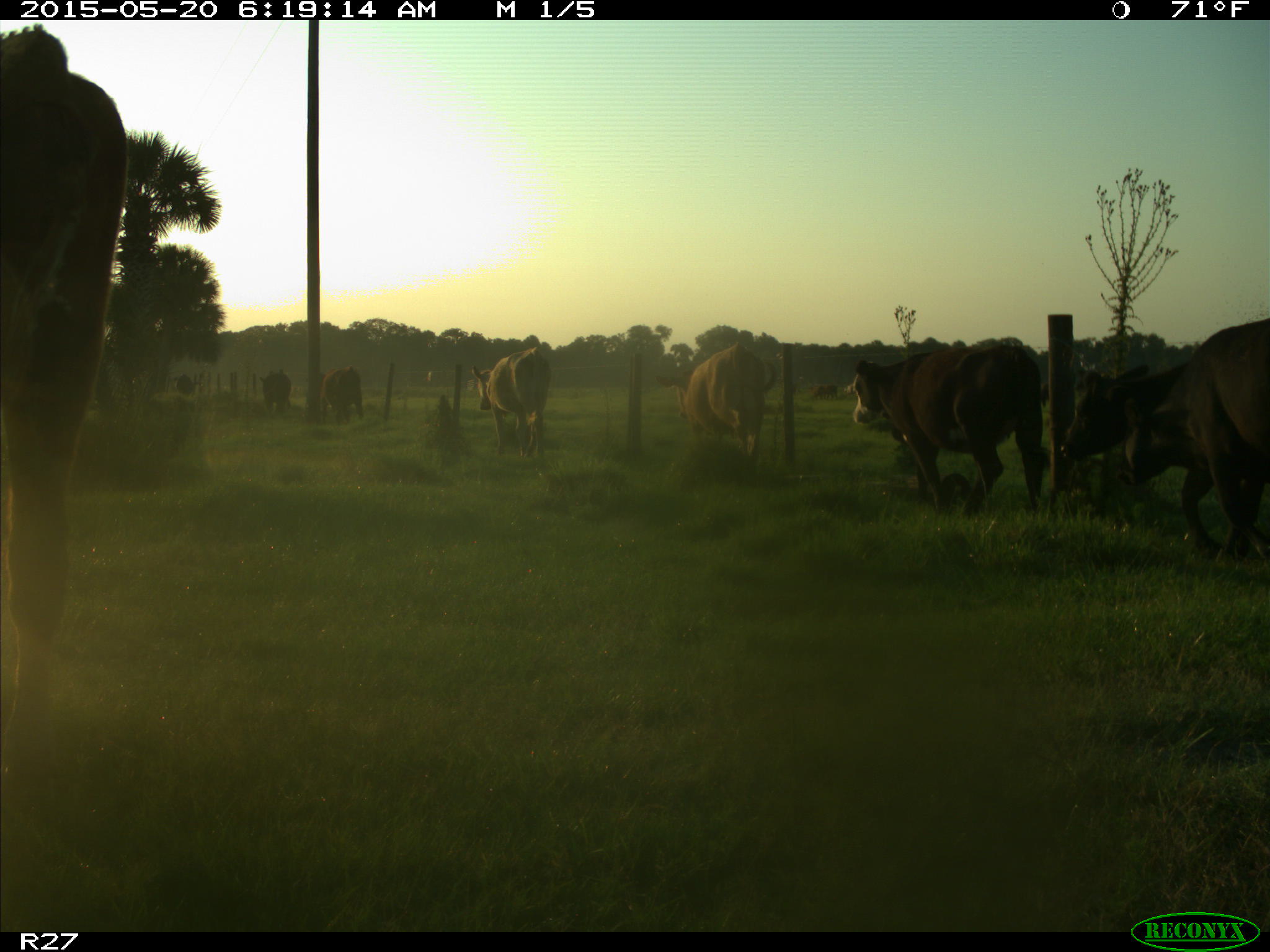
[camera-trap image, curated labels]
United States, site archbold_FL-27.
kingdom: Animalia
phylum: Chordata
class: Mammalia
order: Artiodactyla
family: Bovidae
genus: Bos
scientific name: Bos taurus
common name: domestic cow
Bos taurus (domestic cow).